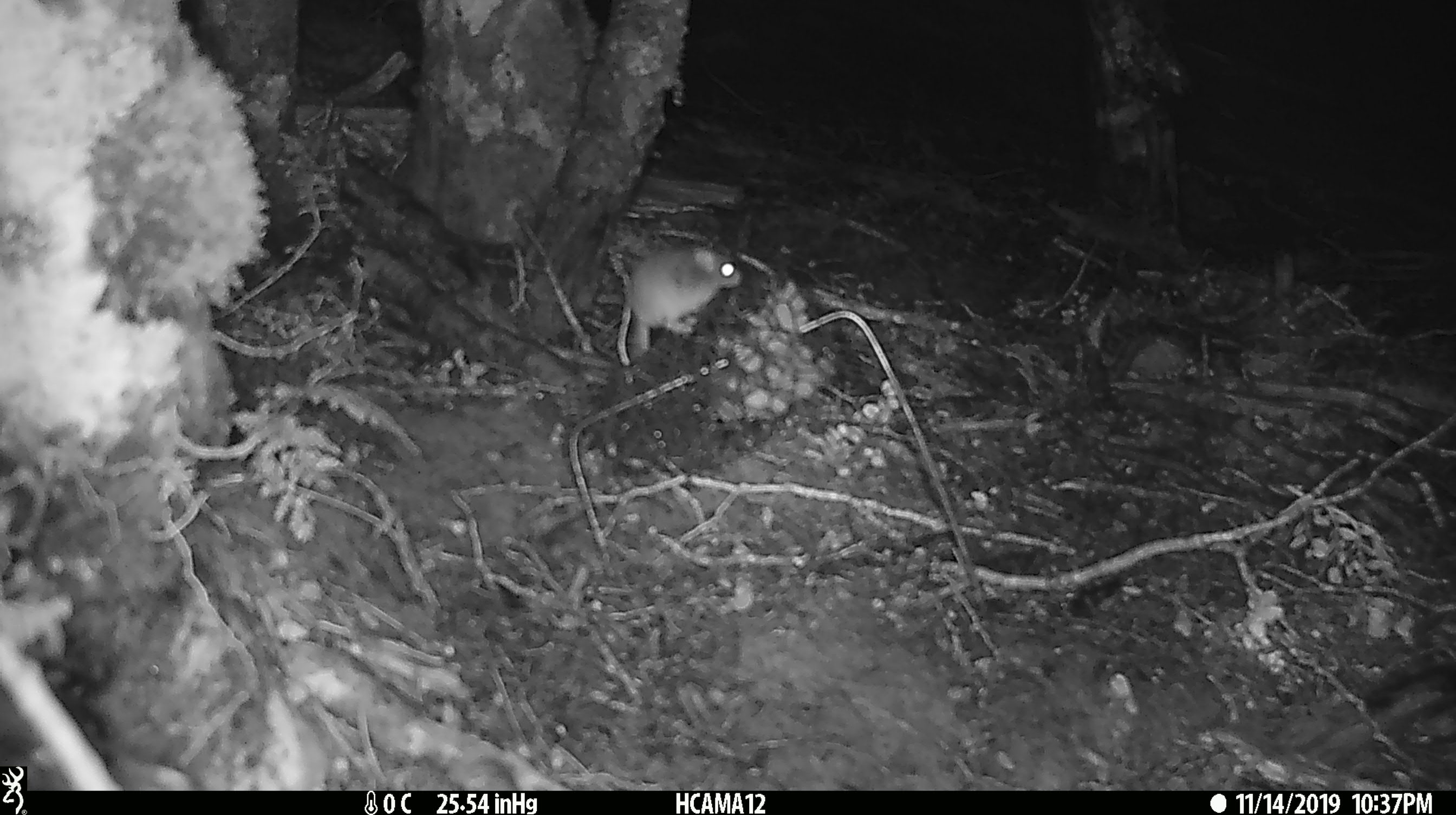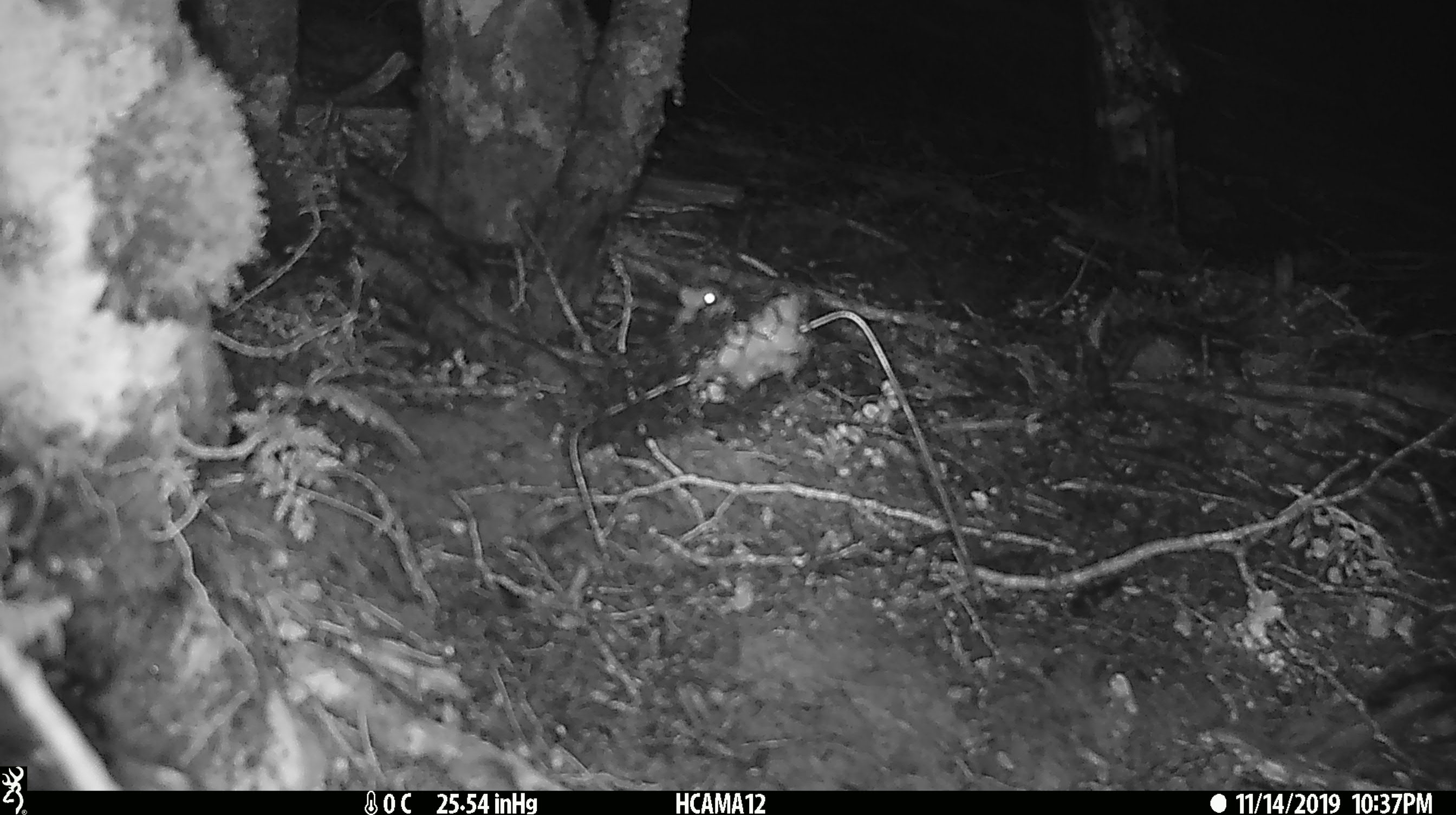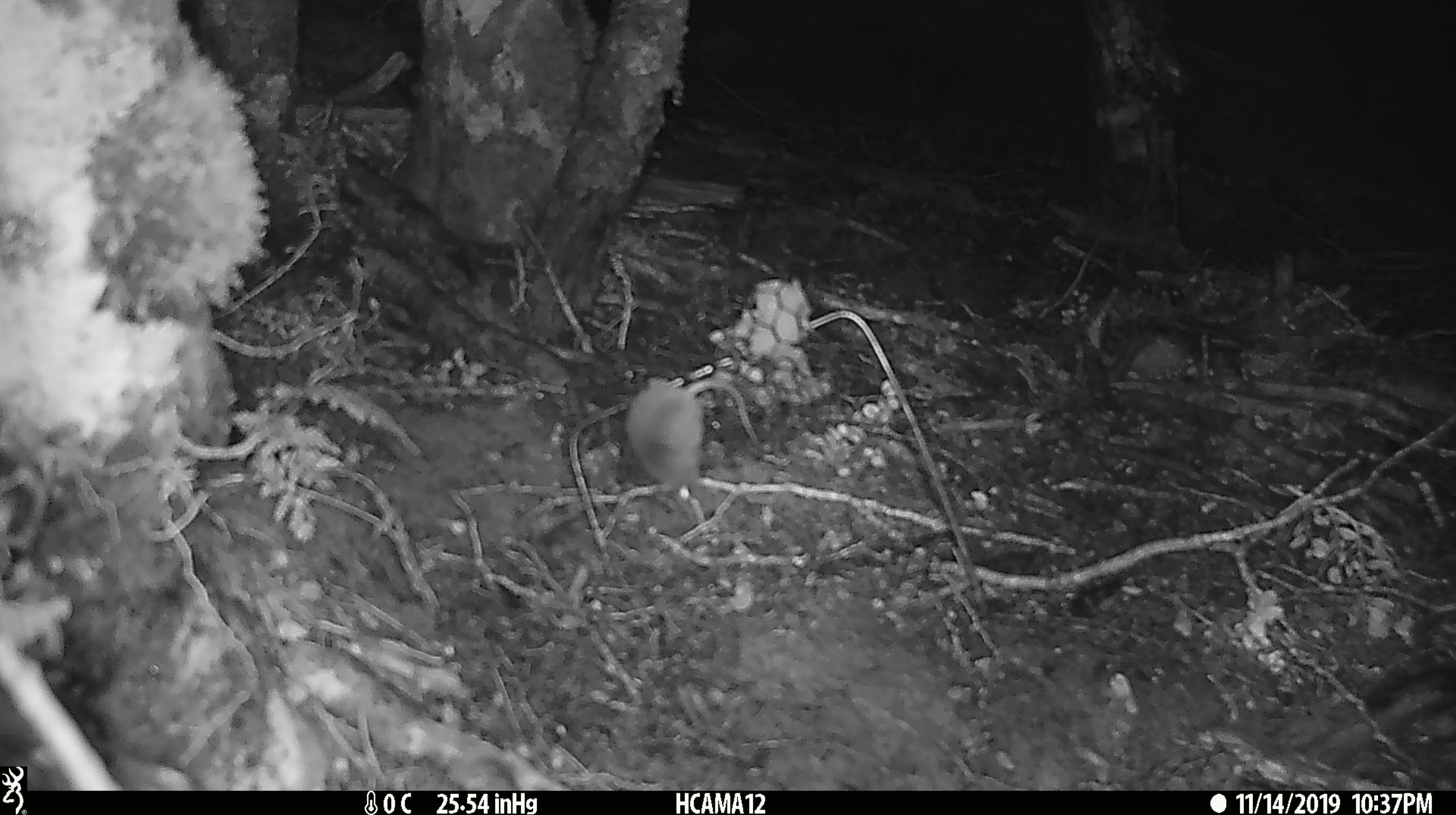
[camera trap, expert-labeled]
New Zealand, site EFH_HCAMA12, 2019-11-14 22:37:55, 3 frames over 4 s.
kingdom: Animalia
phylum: Chordata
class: Mammalia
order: Rodentia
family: Muridae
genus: Mus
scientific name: Mus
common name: mouse